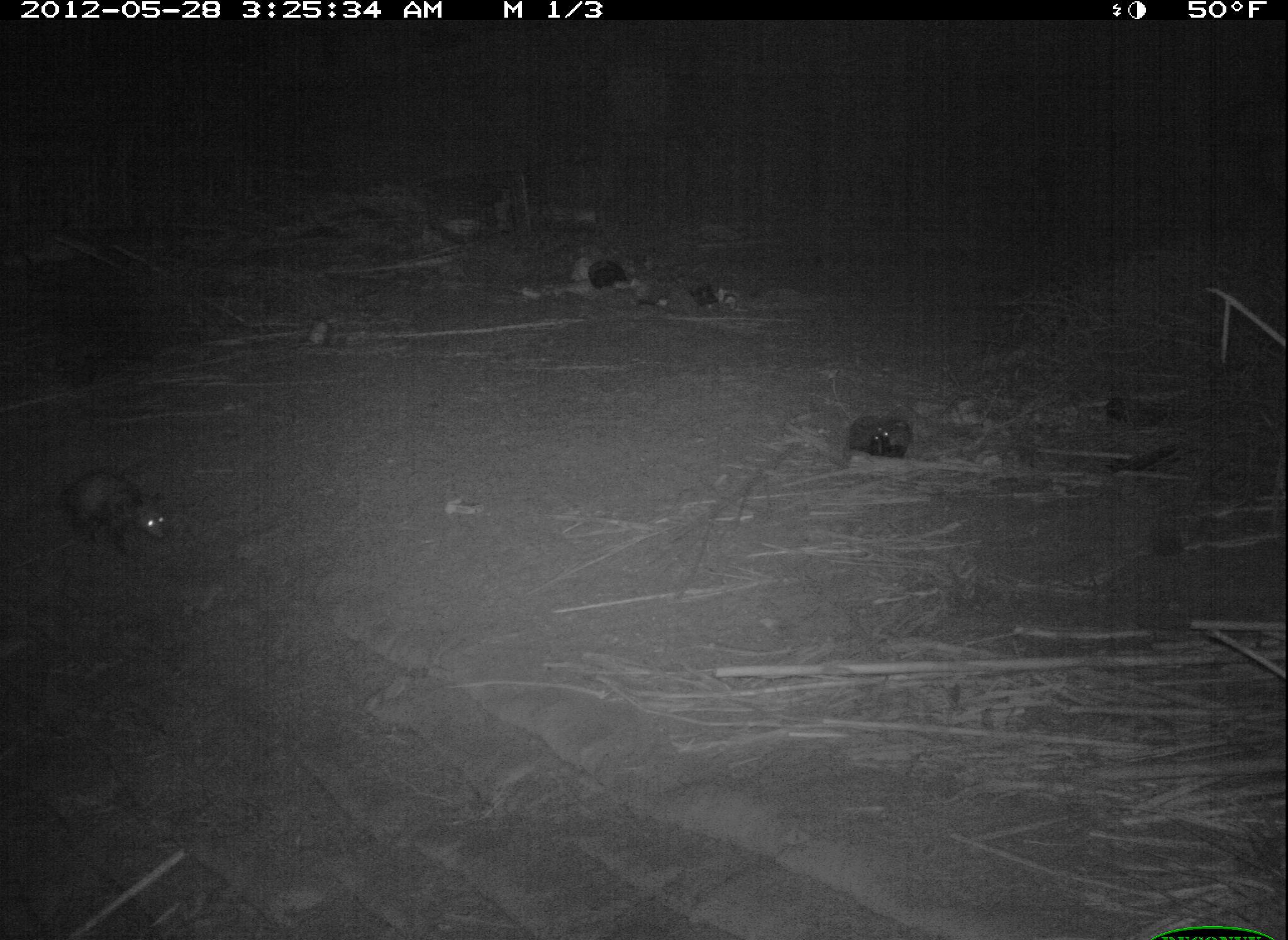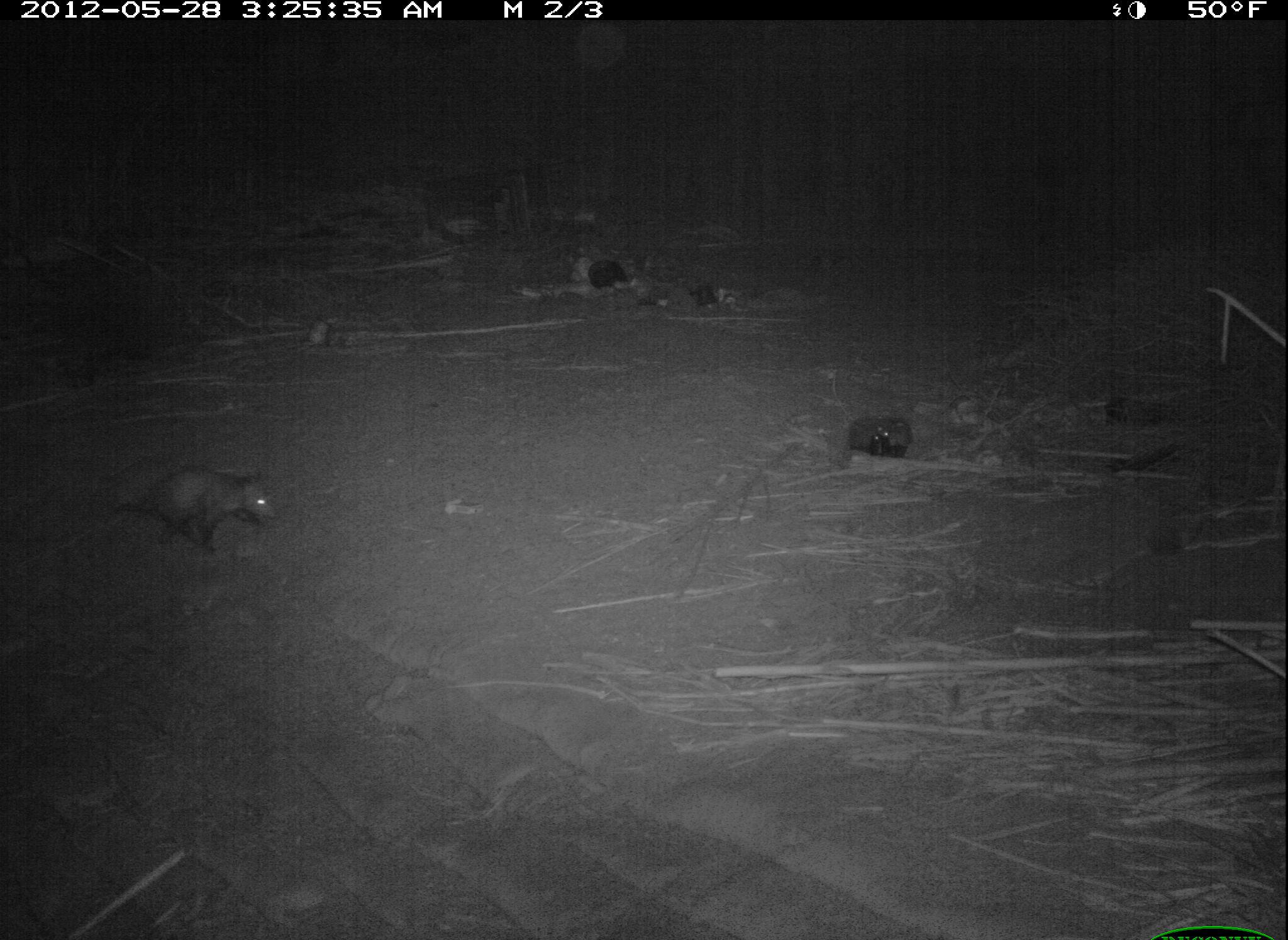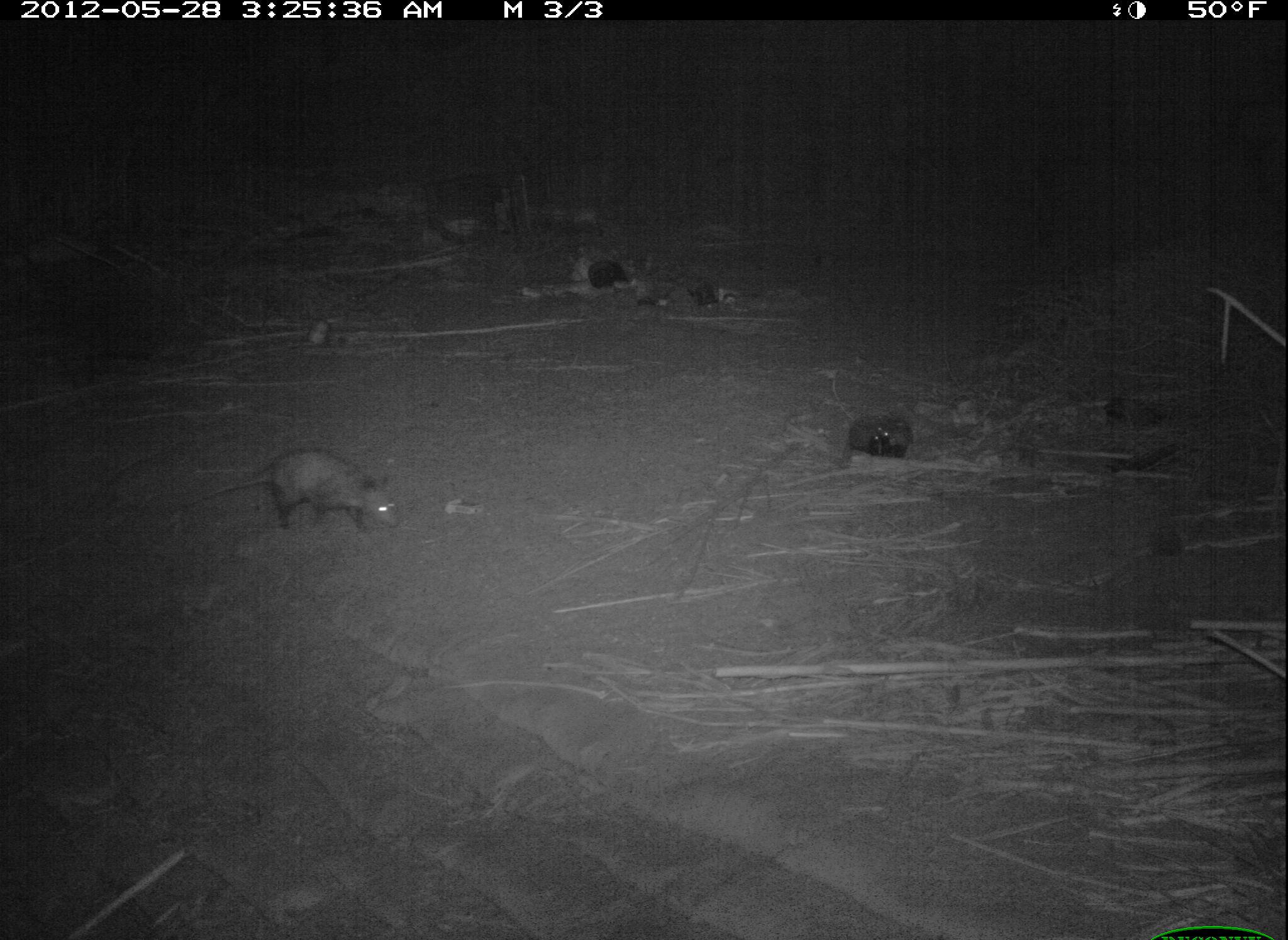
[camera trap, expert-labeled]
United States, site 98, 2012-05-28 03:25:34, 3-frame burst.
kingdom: Animalia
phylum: Chordata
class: Mammalia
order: Didelphimorphia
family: Didelphidae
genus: Didelphis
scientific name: Didelphis virginiana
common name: virginia opossum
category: opossum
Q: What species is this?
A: Opossum (virginia opossum) (Didelphis virginiana).